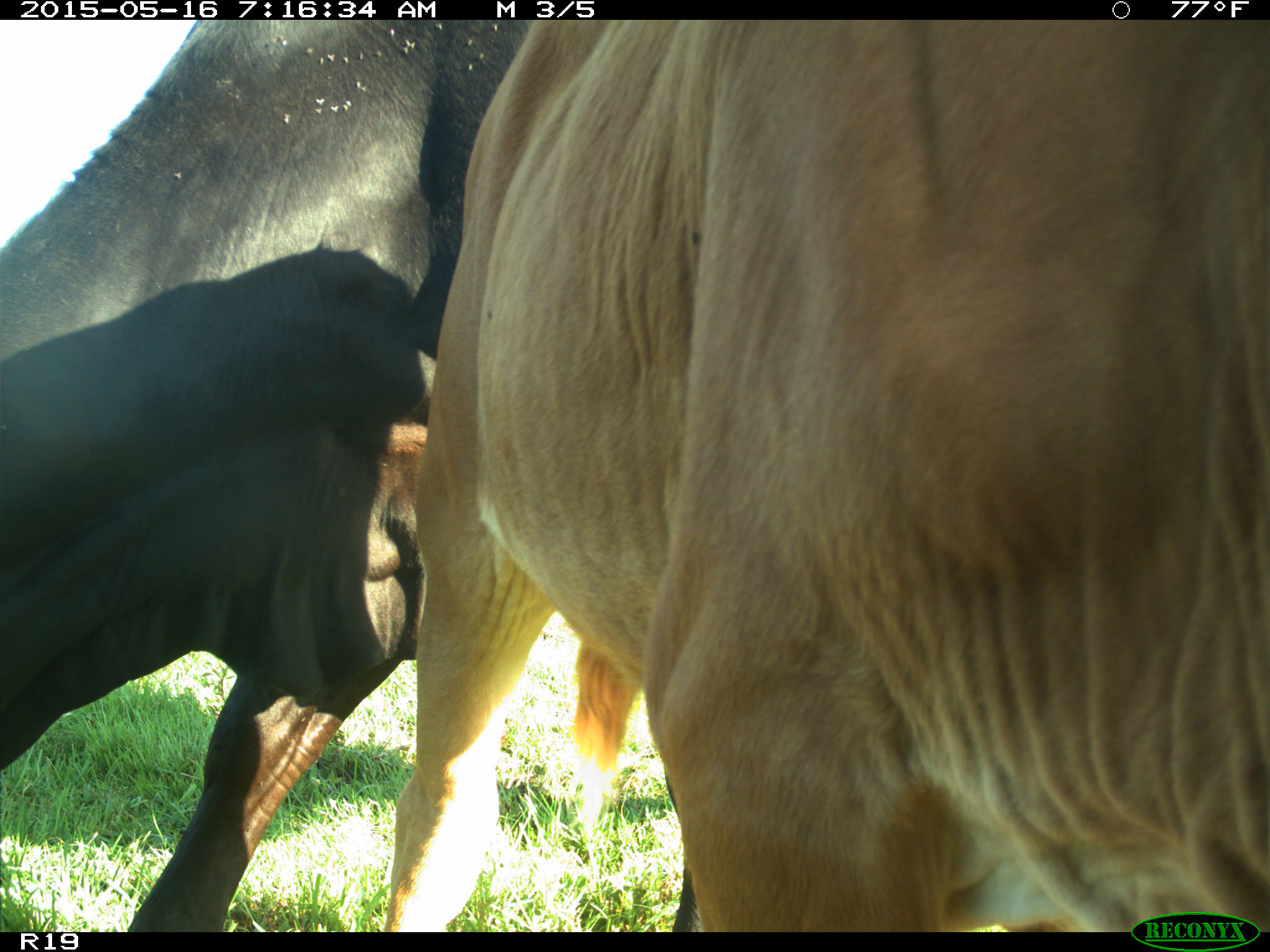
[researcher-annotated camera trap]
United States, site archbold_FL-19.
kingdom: Animalia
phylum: Chordata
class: Mammalia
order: Artiodactyla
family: Bovidae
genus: Bos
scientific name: Bos taurus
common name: domestic cow